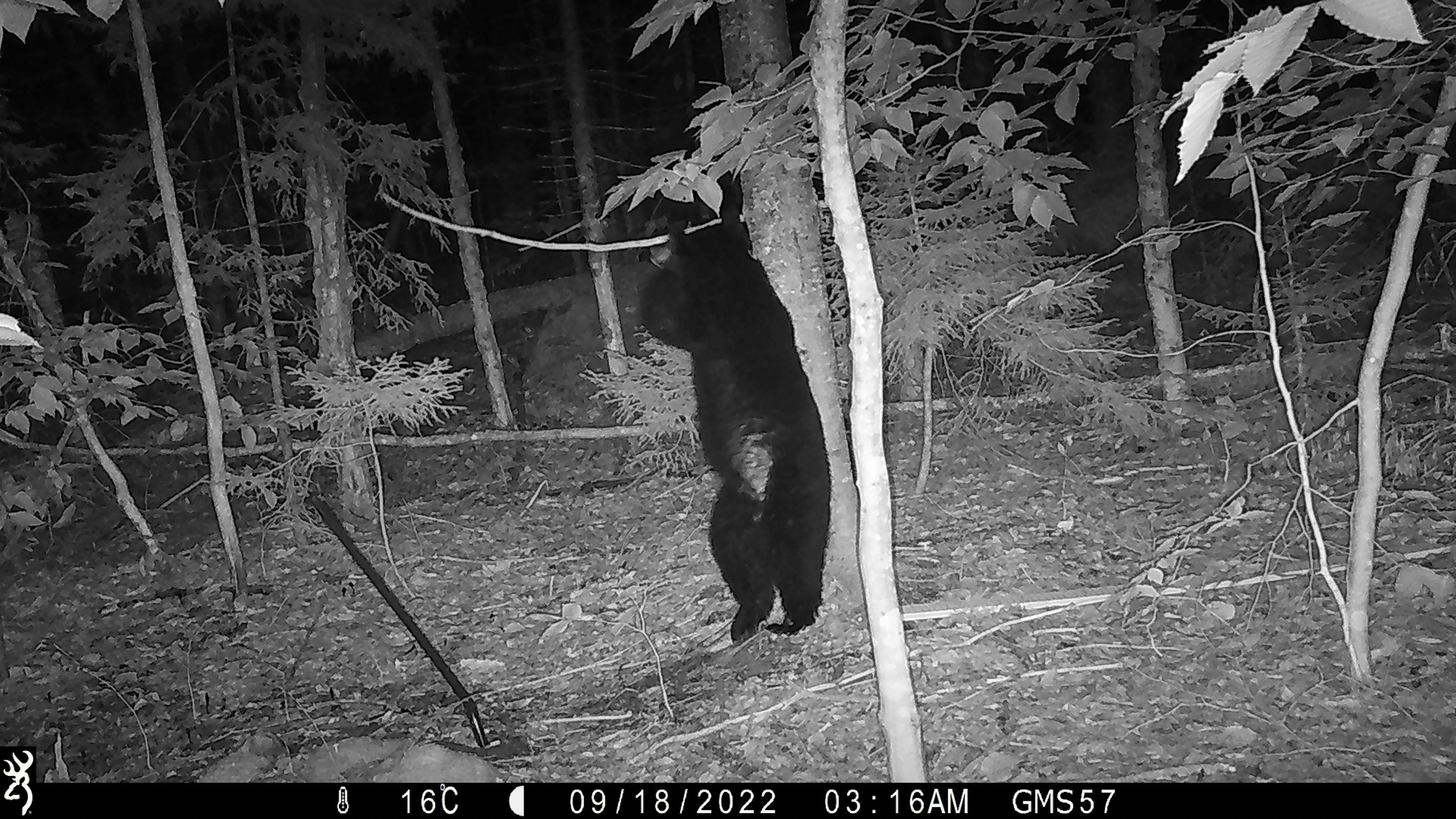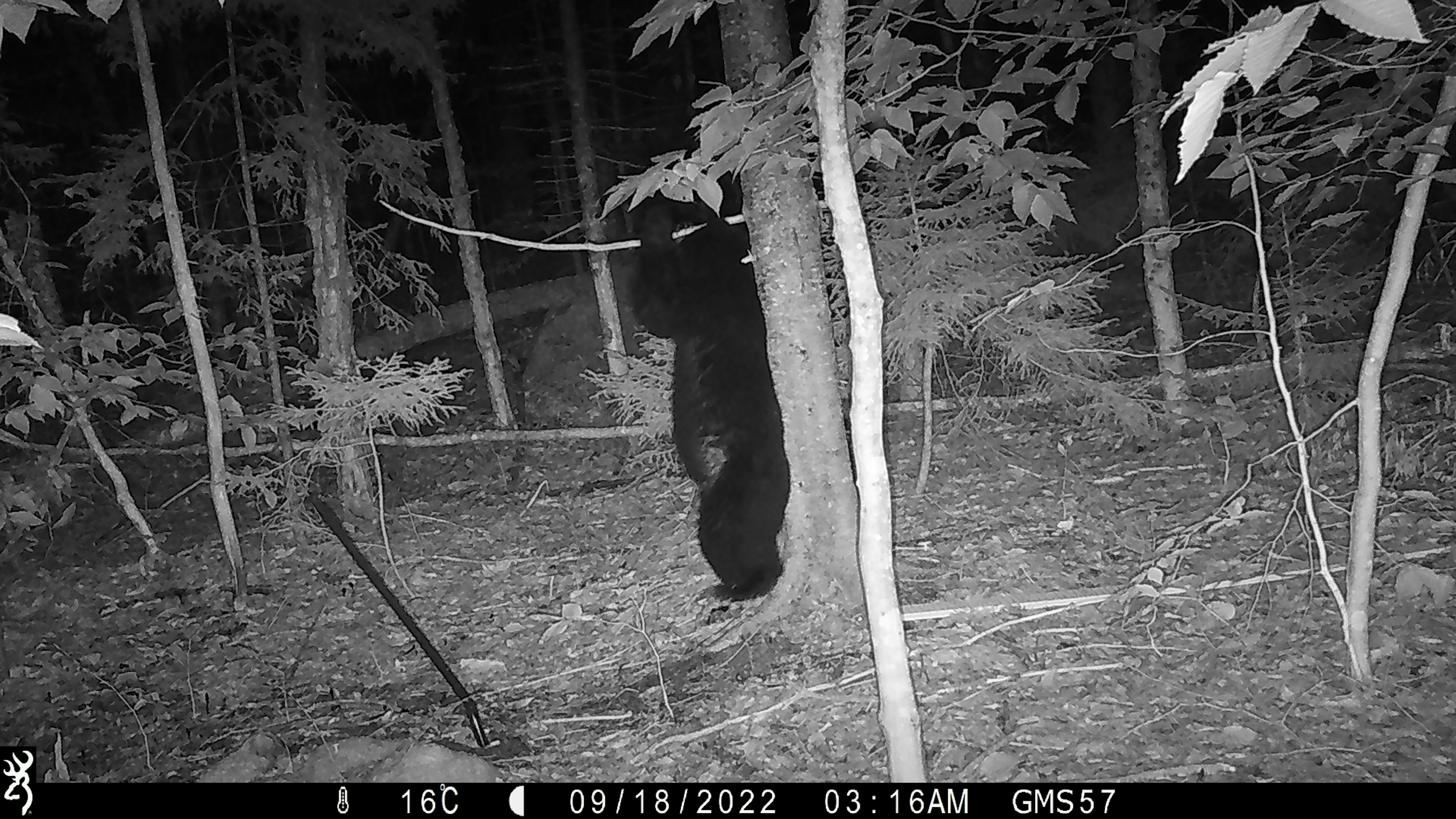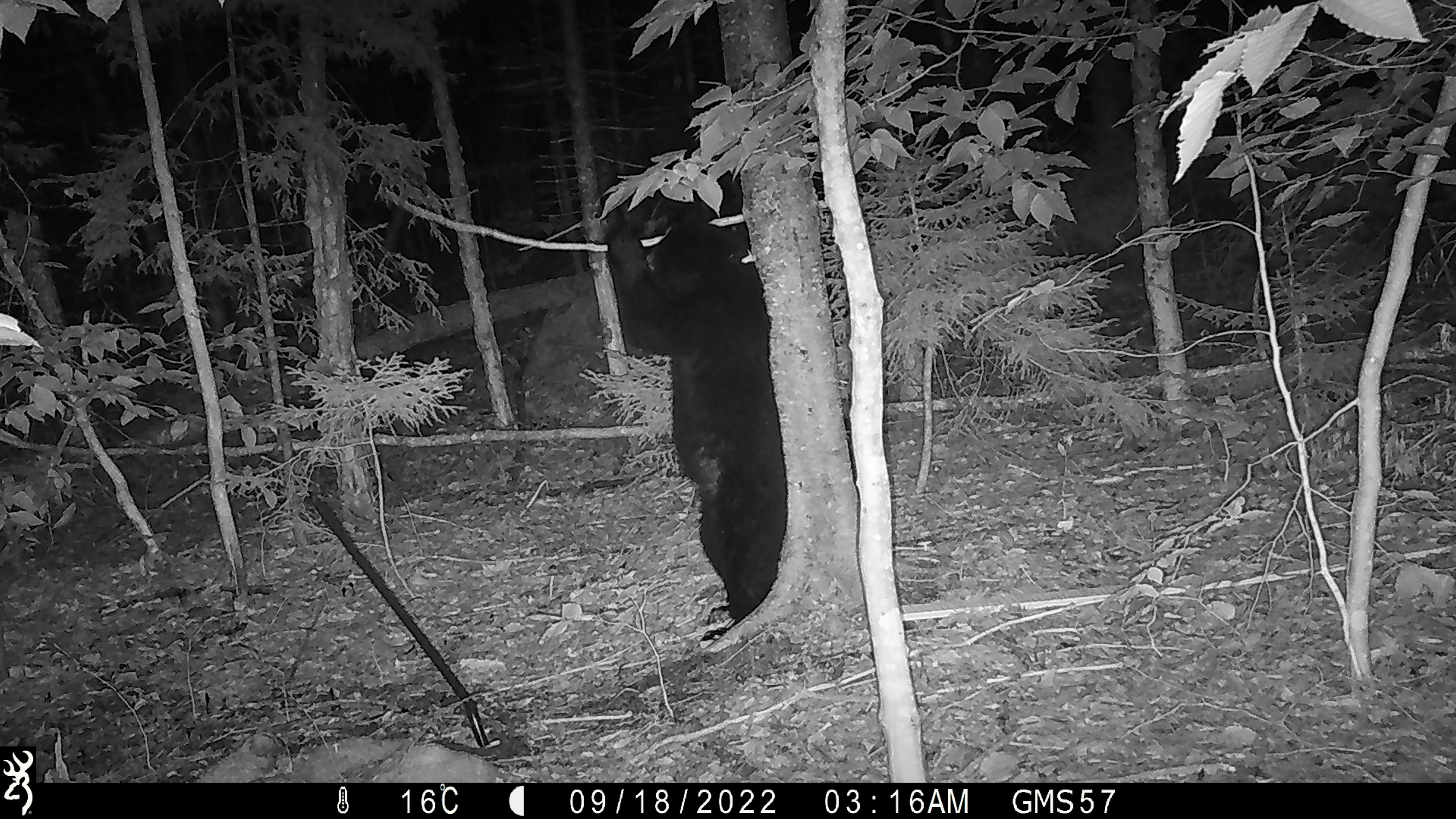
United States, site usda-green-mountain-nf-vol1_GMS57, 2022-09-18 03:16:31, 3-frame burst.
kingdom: Animalia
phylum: Chordata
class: Mammalia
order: Carnivora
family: Ursidae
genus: Ursus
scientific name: Ursus americanus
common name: black bear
Black bear (Ursus americanus).